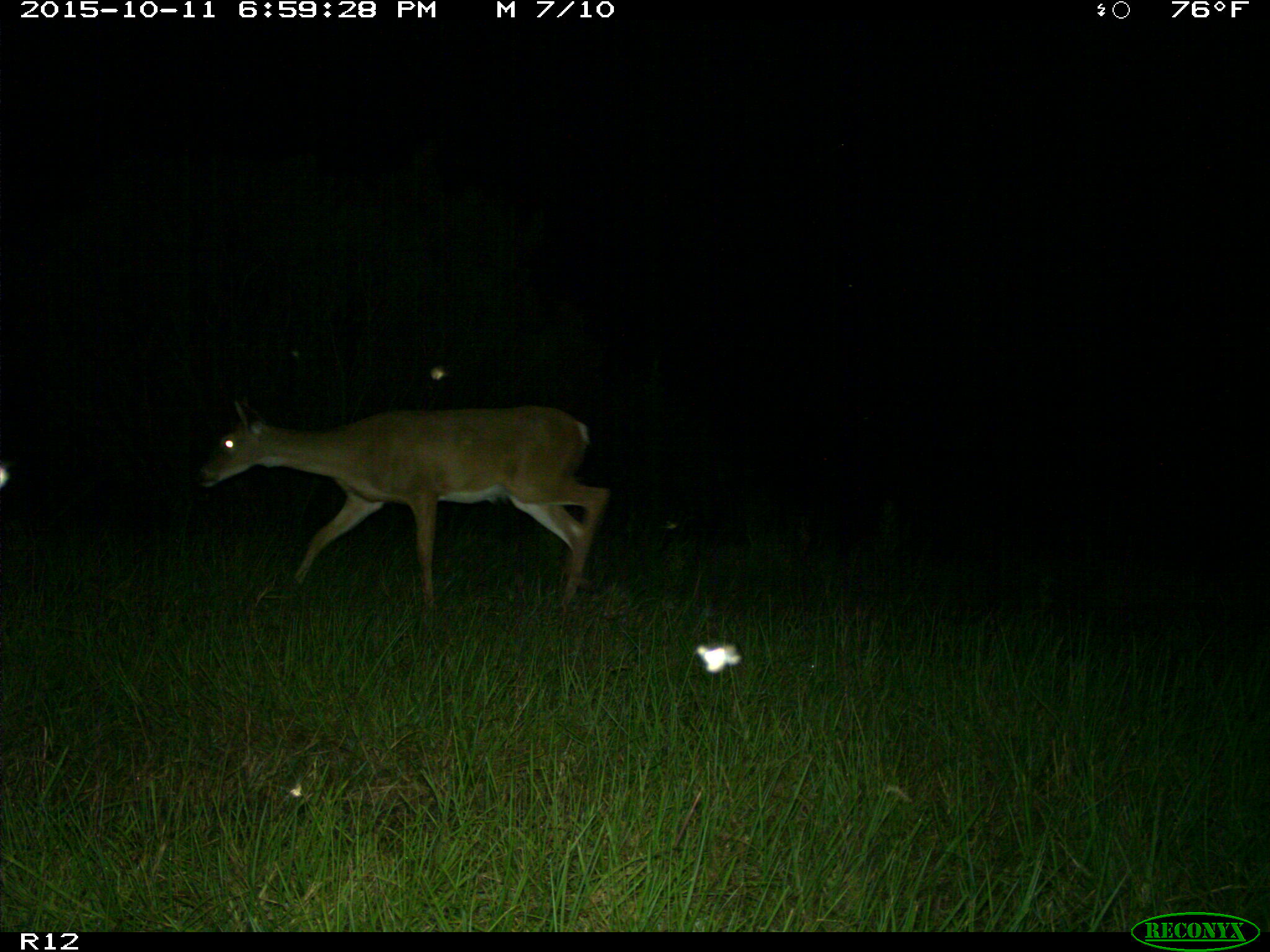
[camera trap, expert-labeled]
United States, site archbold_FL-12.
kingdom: Animalia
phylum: Chordata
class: Mammalia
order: Artiodactyla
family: Cervidae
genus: Odocoileus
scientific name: Odocoileus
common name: deer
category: unidentified deer